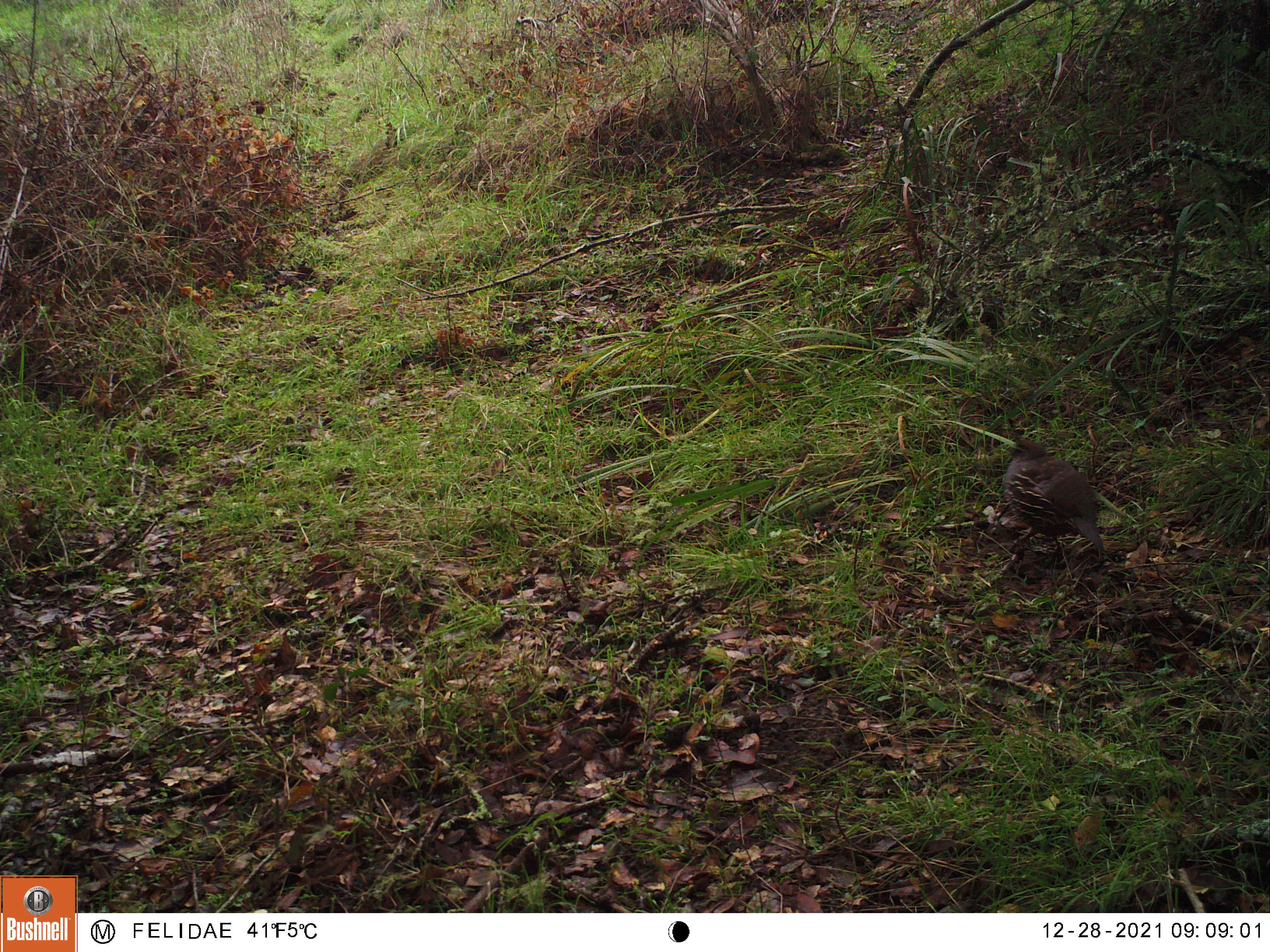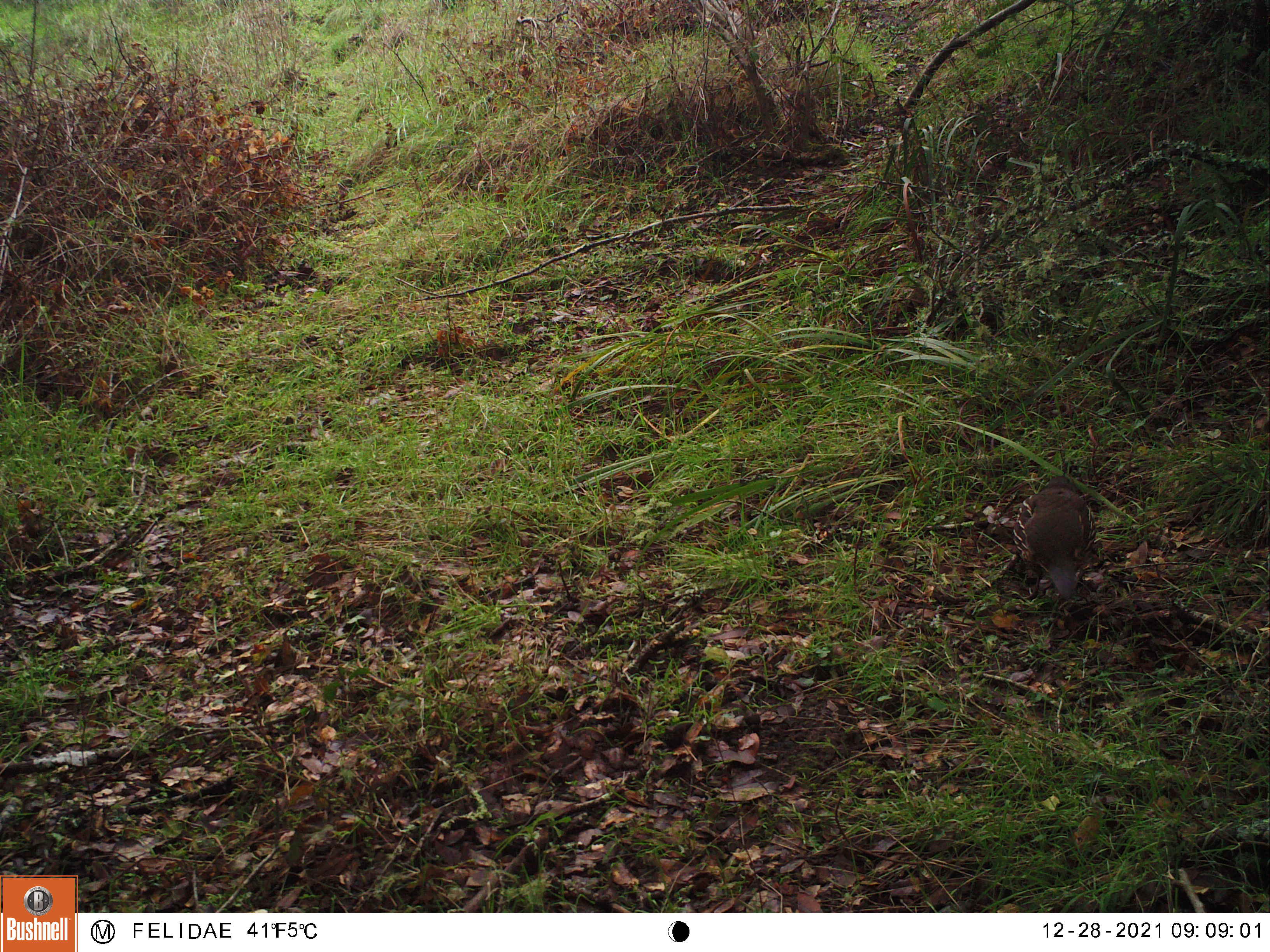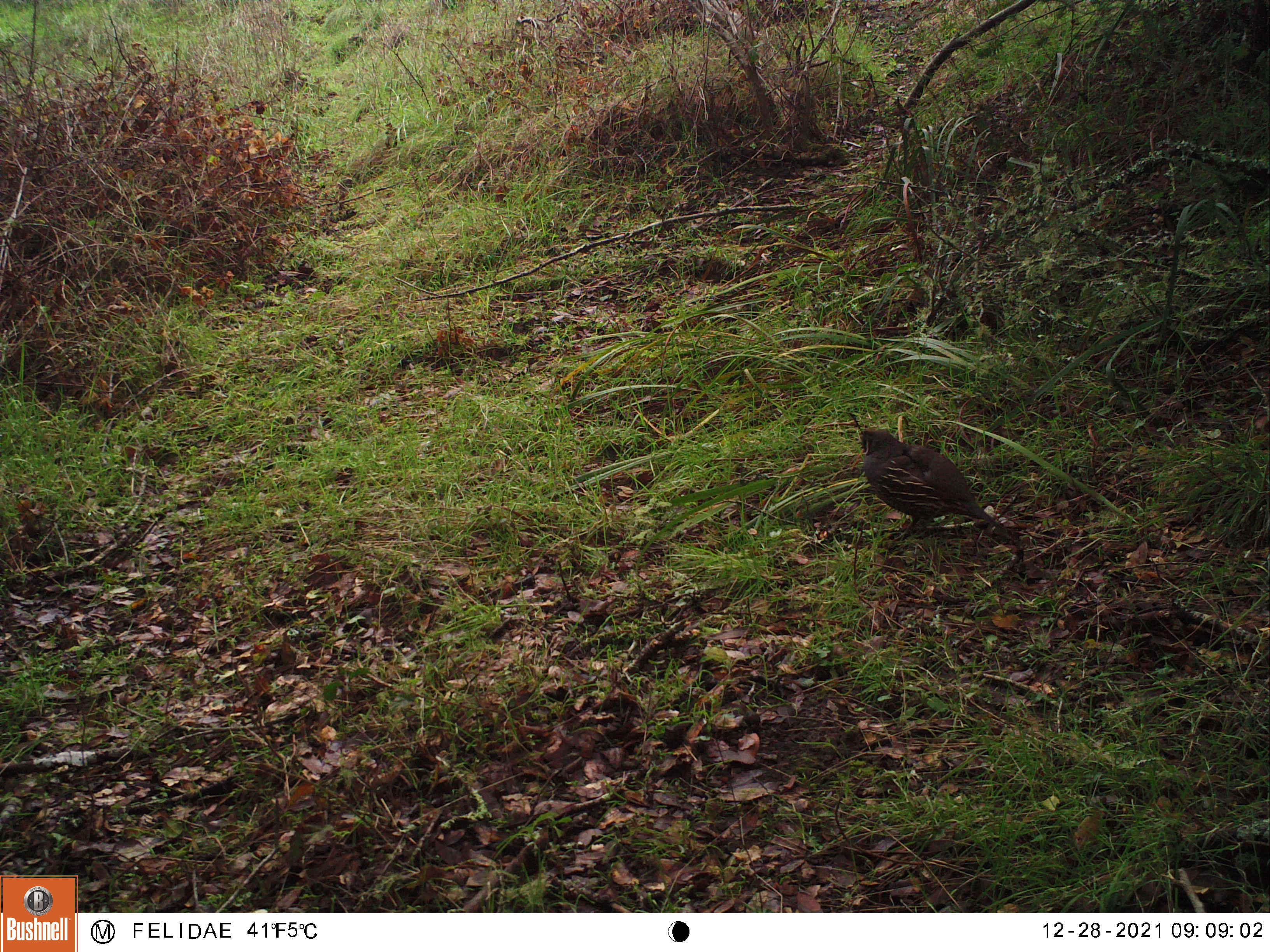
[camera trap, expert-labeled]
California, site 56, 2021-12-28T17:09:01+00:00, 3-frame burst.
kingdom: Animalia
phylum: Chordata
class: Aves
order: Galliformes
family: Odontophoridae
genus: Callipepla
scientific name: Callipepla californica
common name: california quail